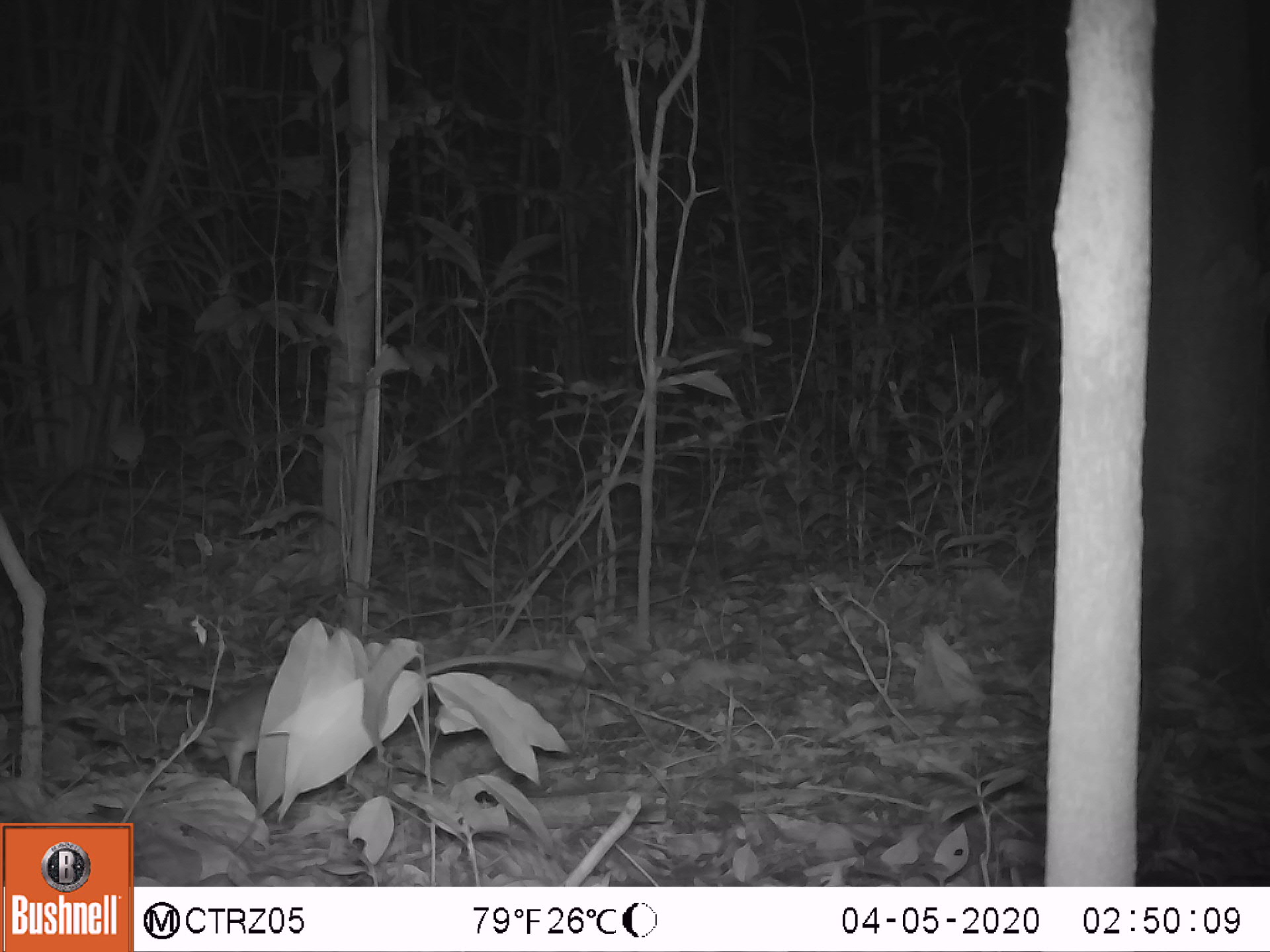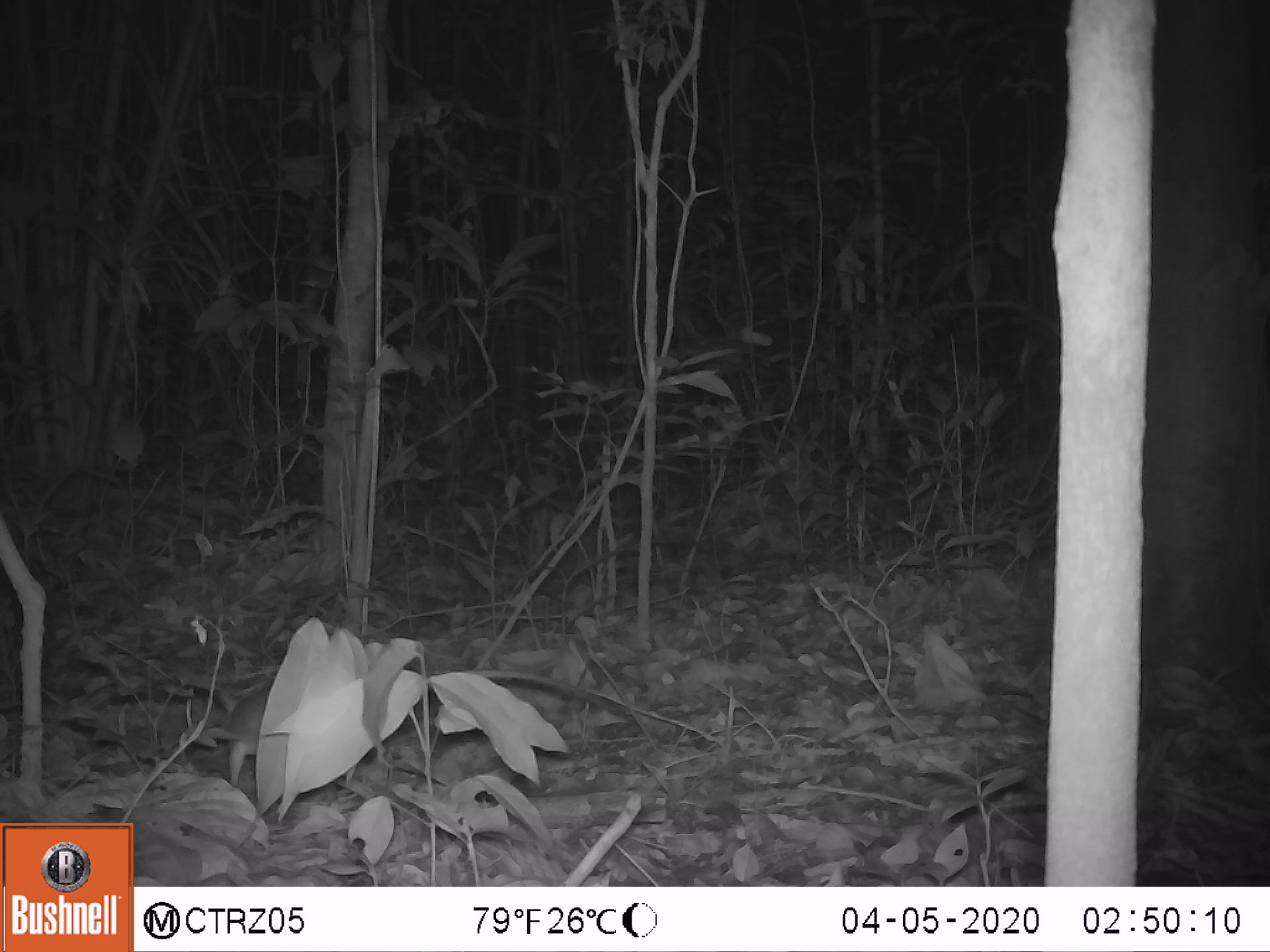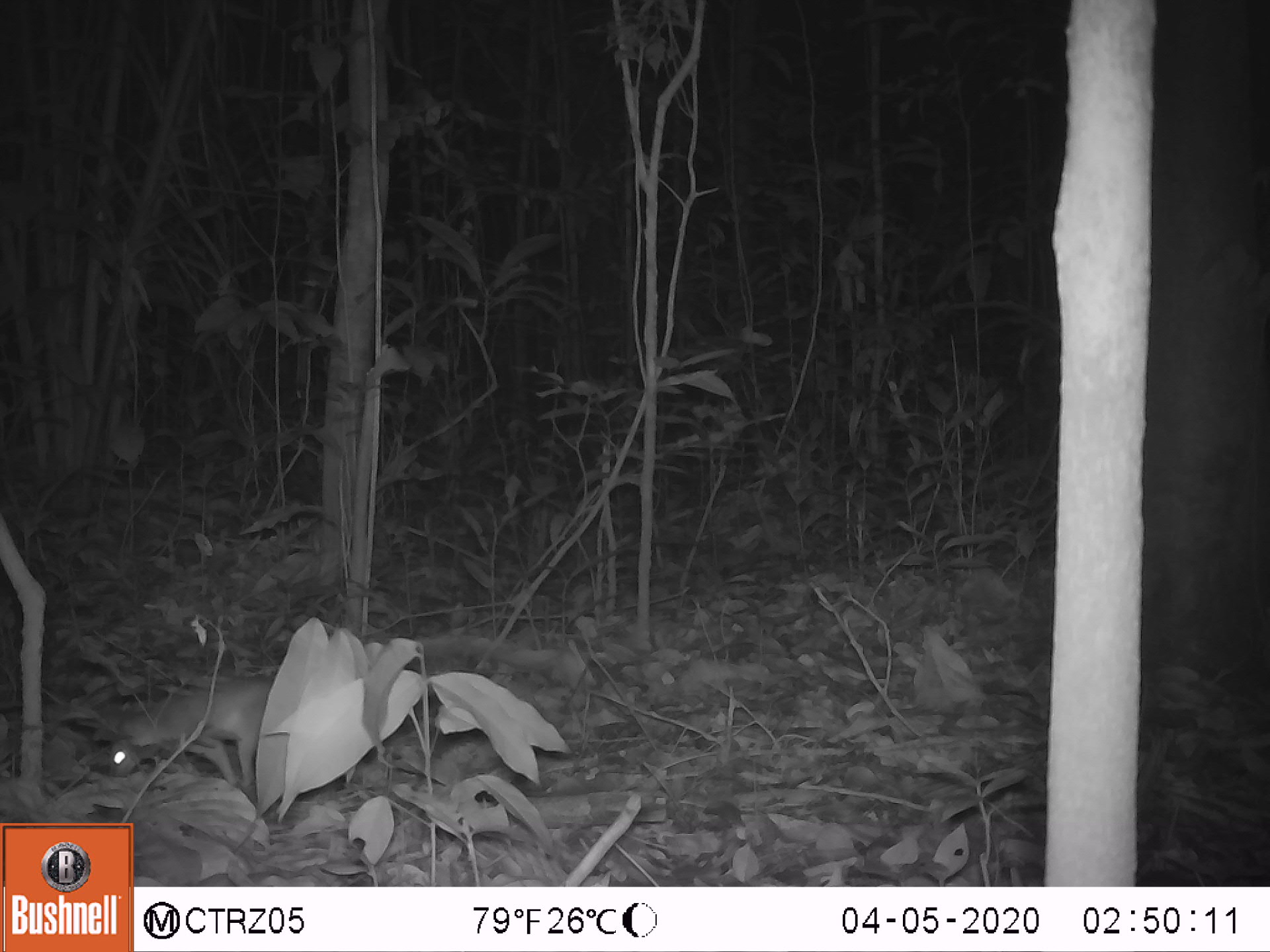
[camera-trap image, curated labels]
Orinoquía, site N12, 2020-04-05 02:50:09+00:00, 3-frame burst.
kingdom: Animalia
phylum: Chordata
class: Mammalia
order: Rodentia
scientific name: Rodentia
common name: rodent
Rodent (Rodentia).